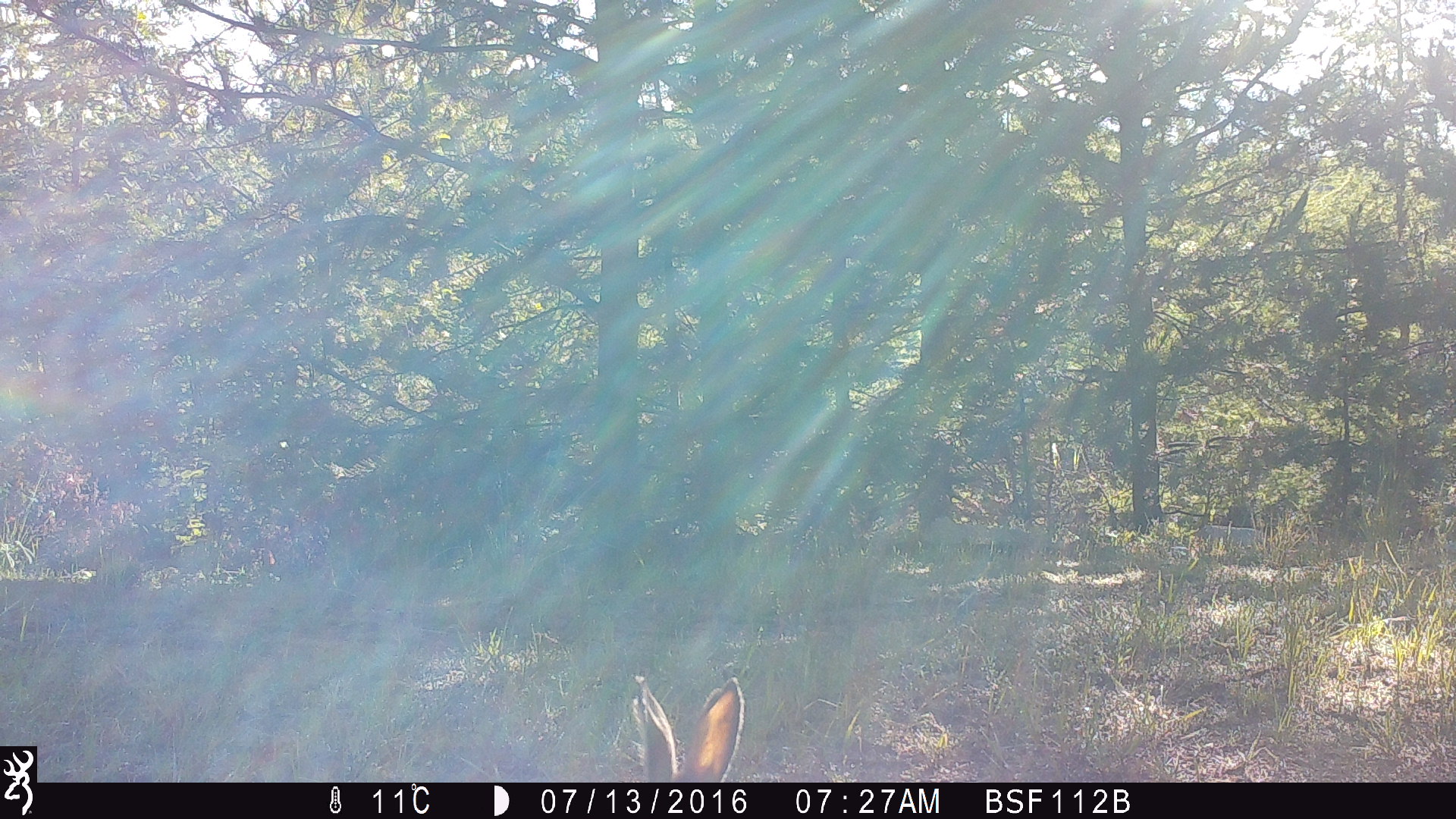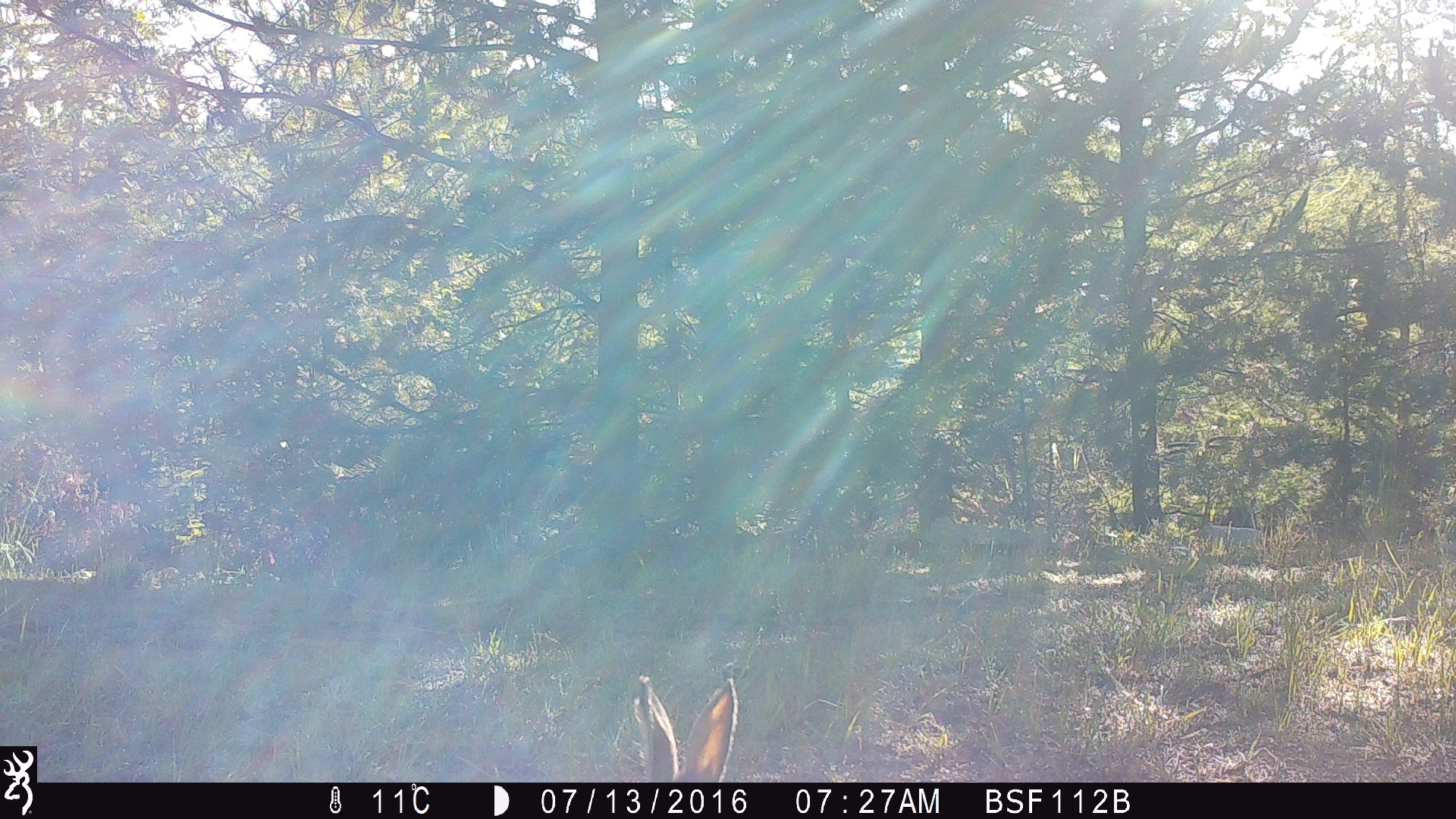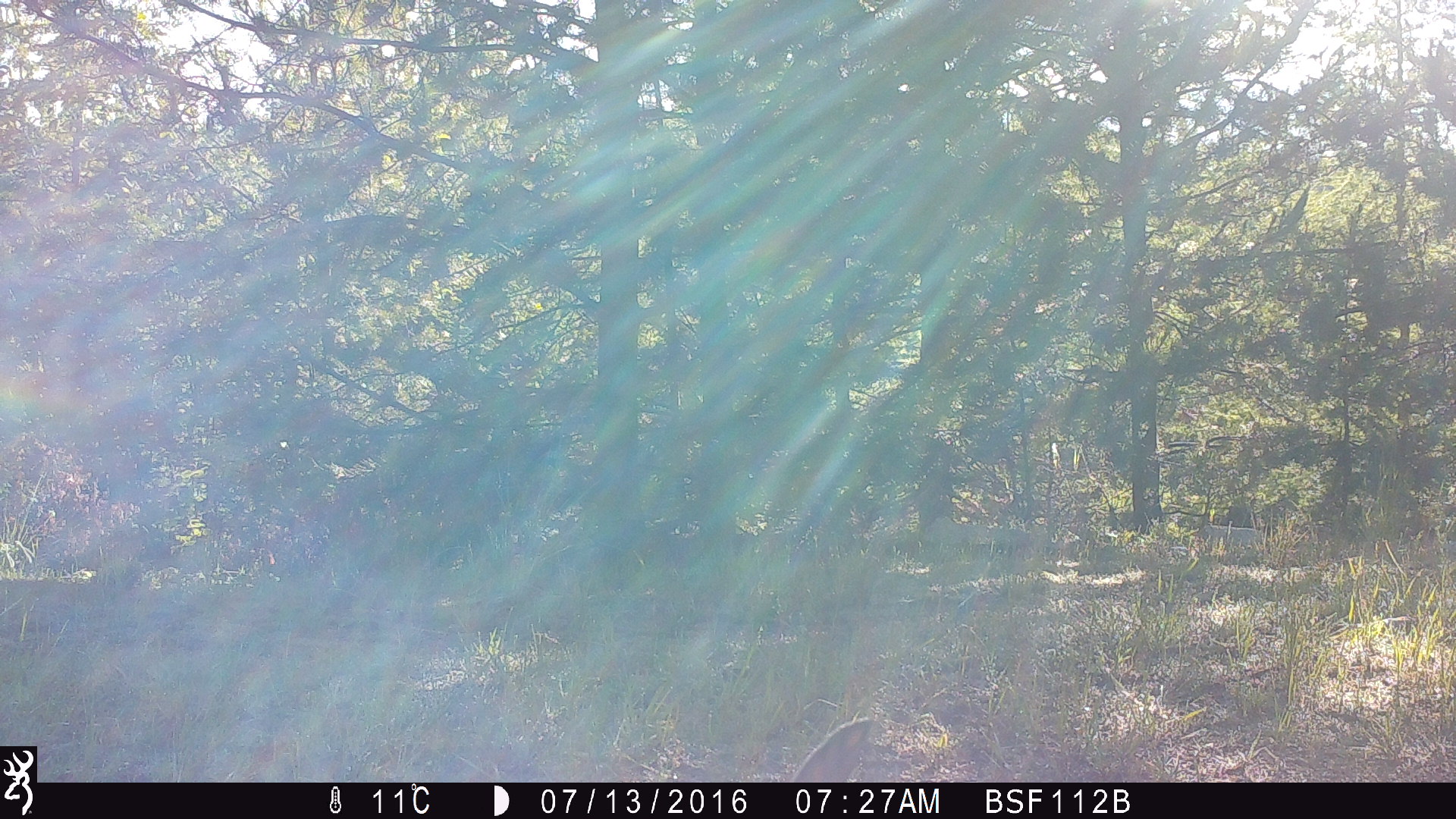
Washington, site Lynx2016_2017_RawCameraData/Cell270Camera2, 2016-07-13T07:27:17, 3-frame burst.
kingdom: Animalia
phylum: Chordata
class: Mammalia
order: Lagomorpha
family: Leporidae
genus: Lepus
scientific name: Lepus americanus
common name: snowshoe hare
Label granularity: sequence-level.